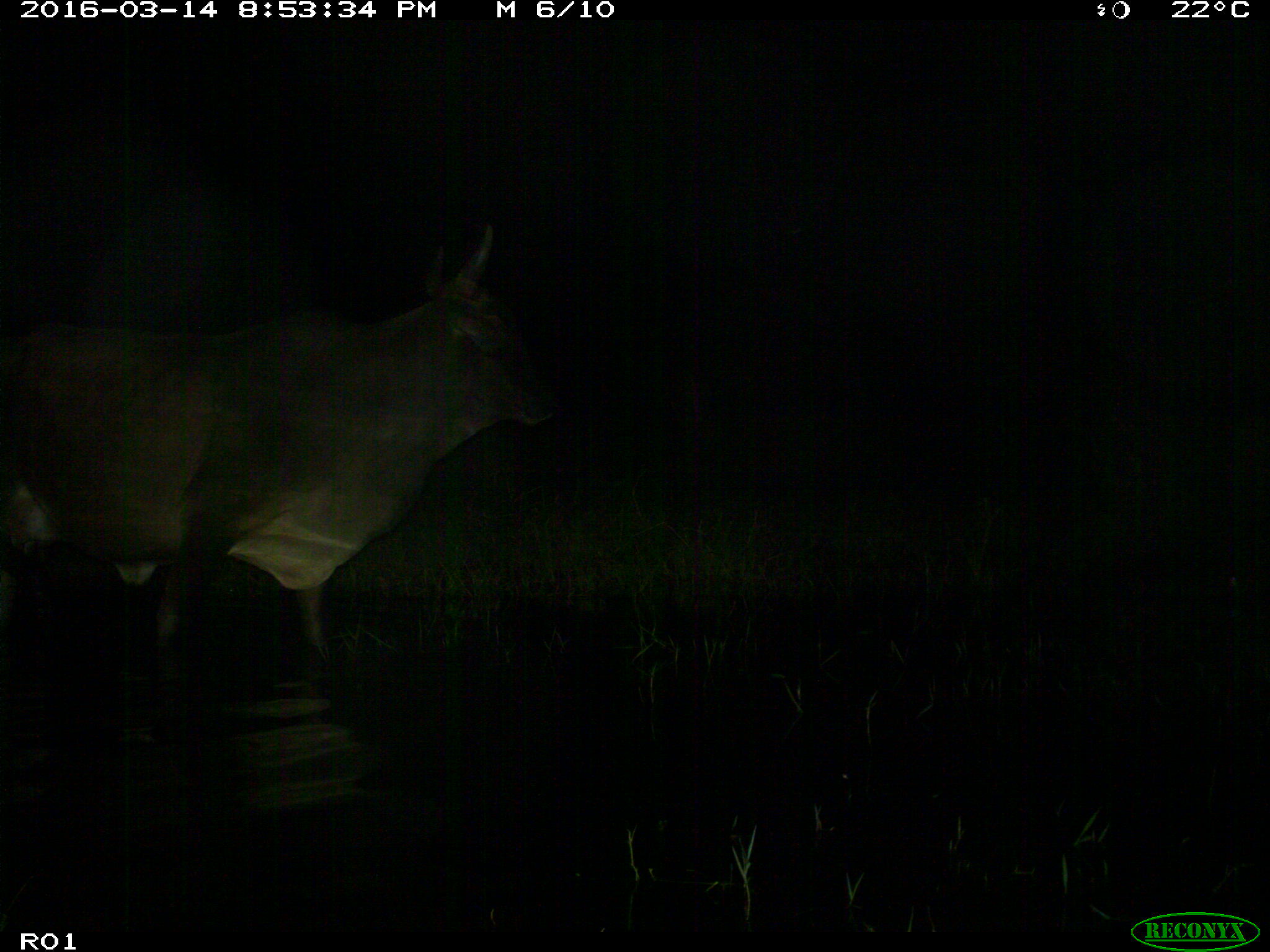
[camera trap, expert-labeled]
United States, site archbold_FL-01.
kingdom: Animalia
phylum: Chordata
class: Mammalia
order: Artiodactyla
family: Bovidae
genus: Bos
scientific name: Bos taurus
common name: domestic cow